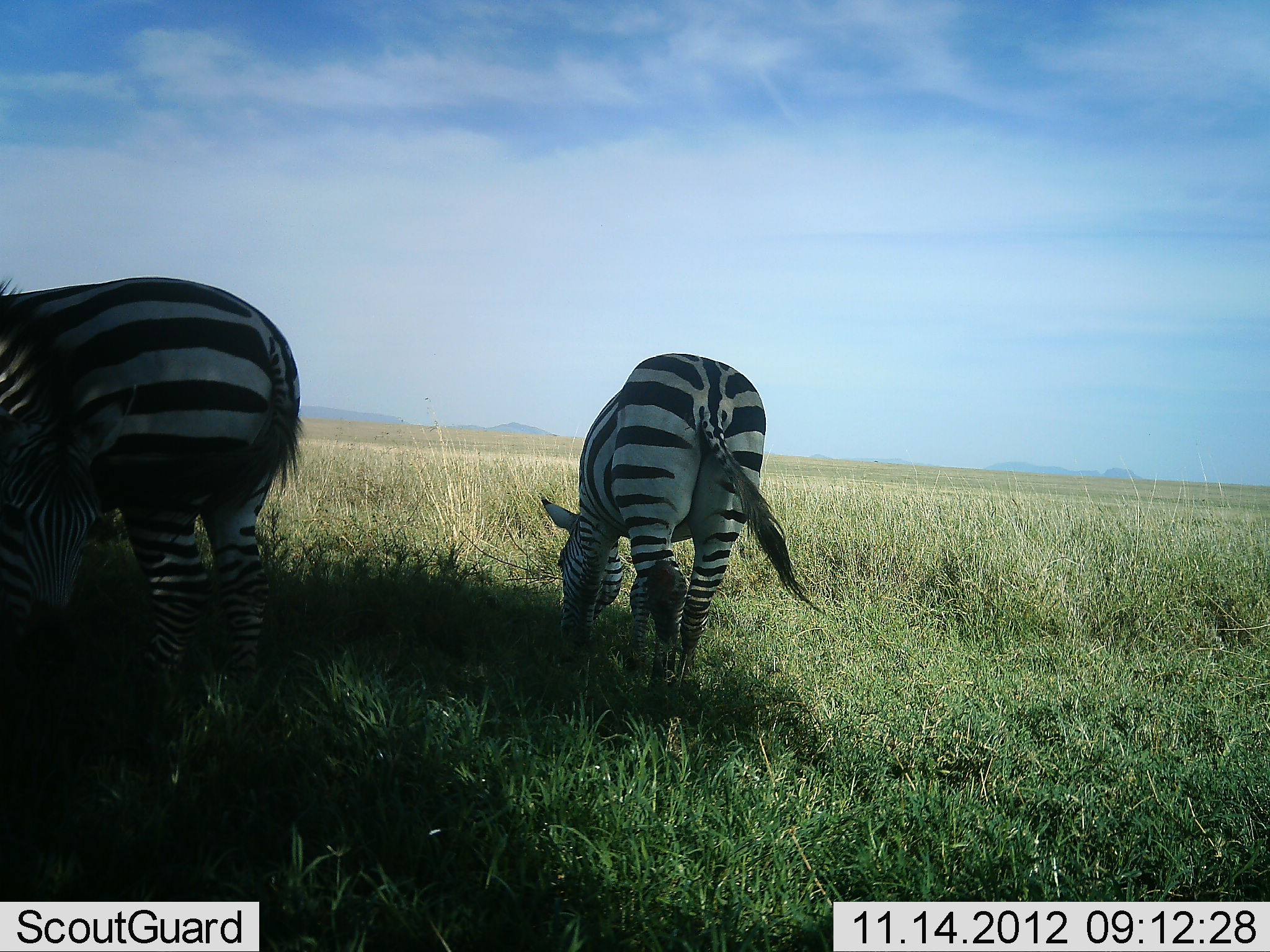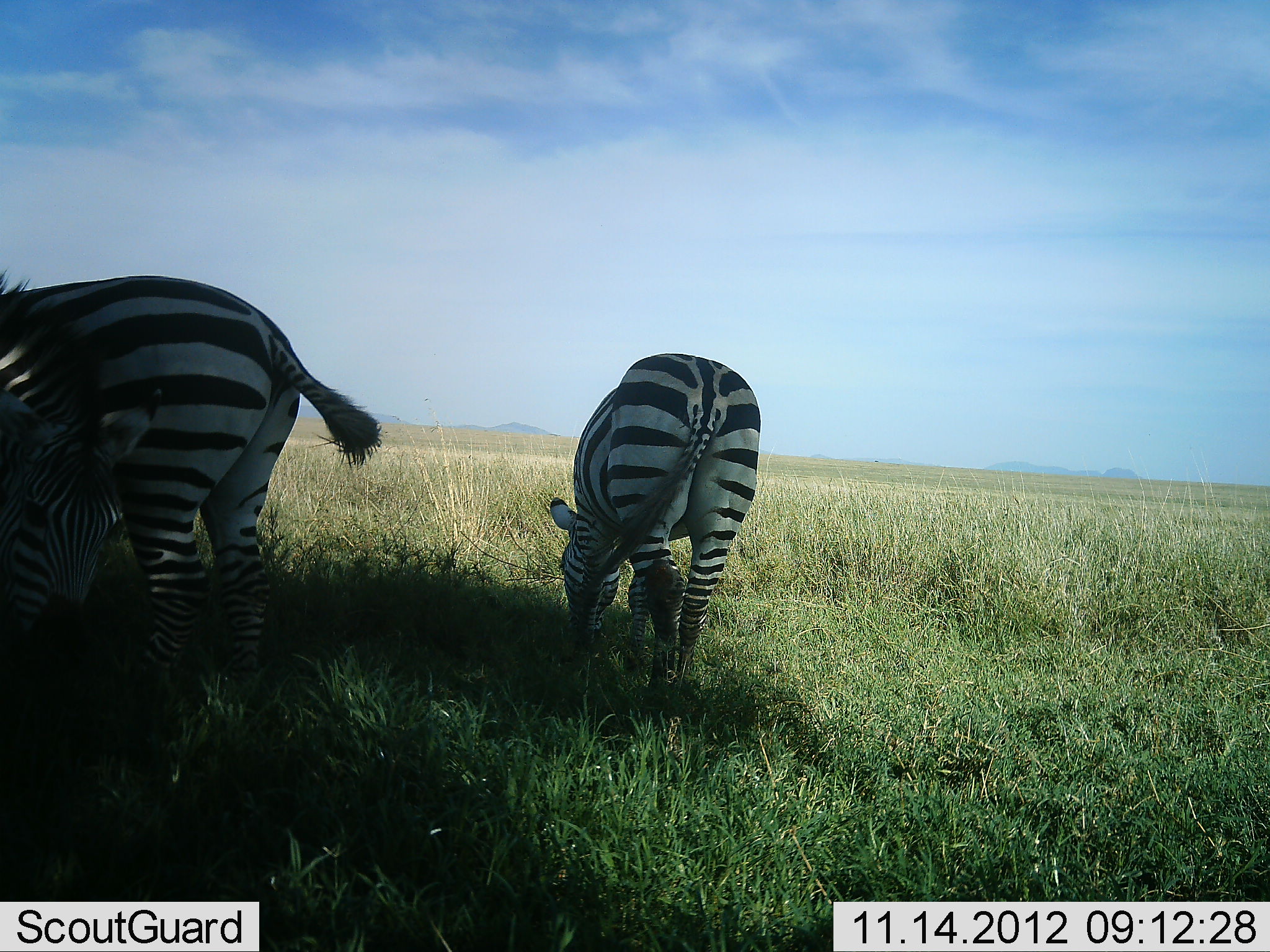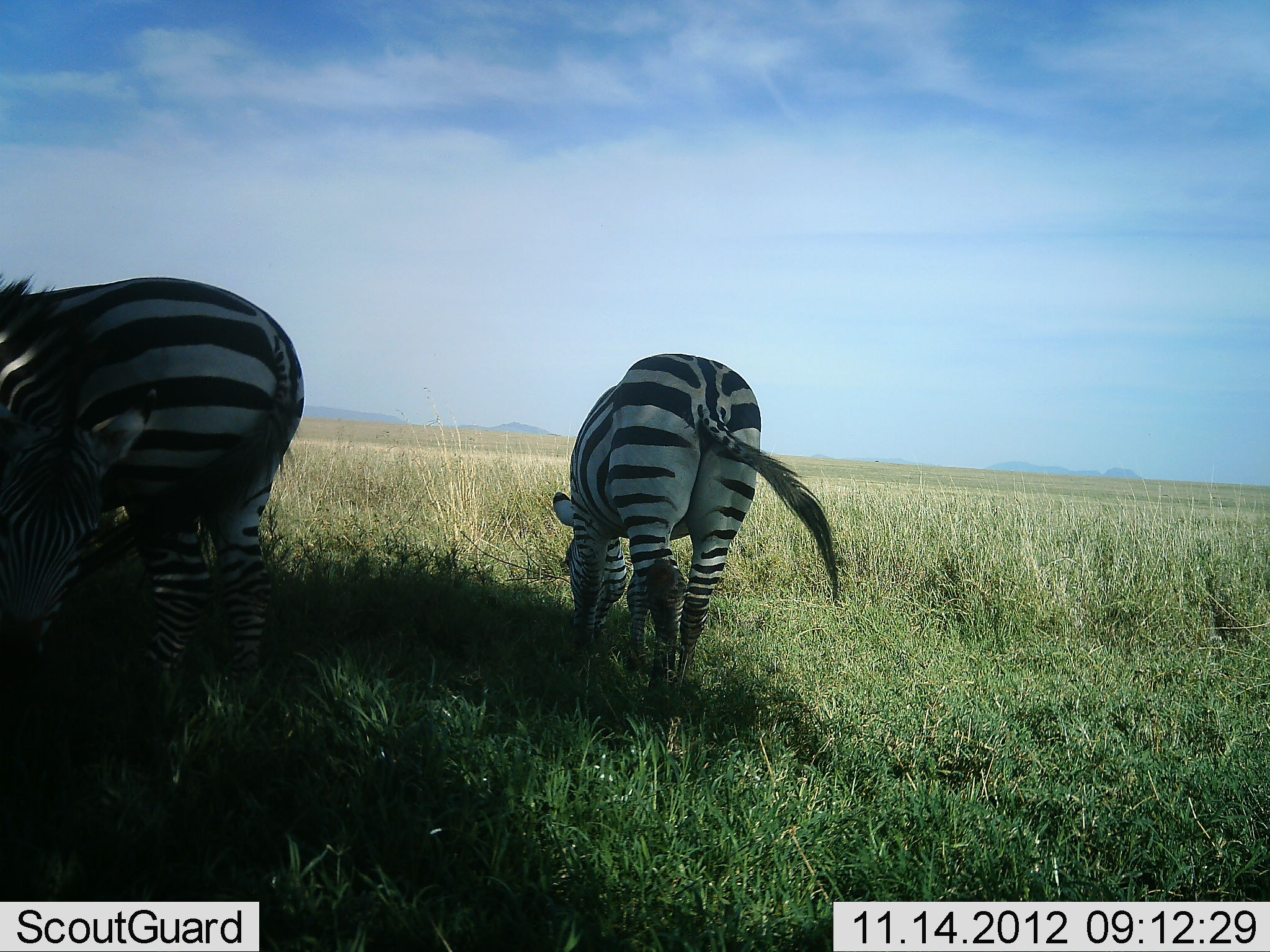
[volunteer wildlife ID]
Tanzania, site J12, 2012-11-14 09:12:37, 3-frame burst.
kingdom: Animalia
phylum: Chordata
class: Mammalia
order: Perissodactyla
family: Equidae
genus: Equus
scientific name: Equus quagga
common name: plains zebra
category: zebra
Zebra (plains zebra) (Equus quagga), count 3. Behavior (volunteer vote fractions): standing 60%, resting 0%, moving 0%, interacting 0%. Young present (vote fraction): 0%. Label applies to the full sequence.